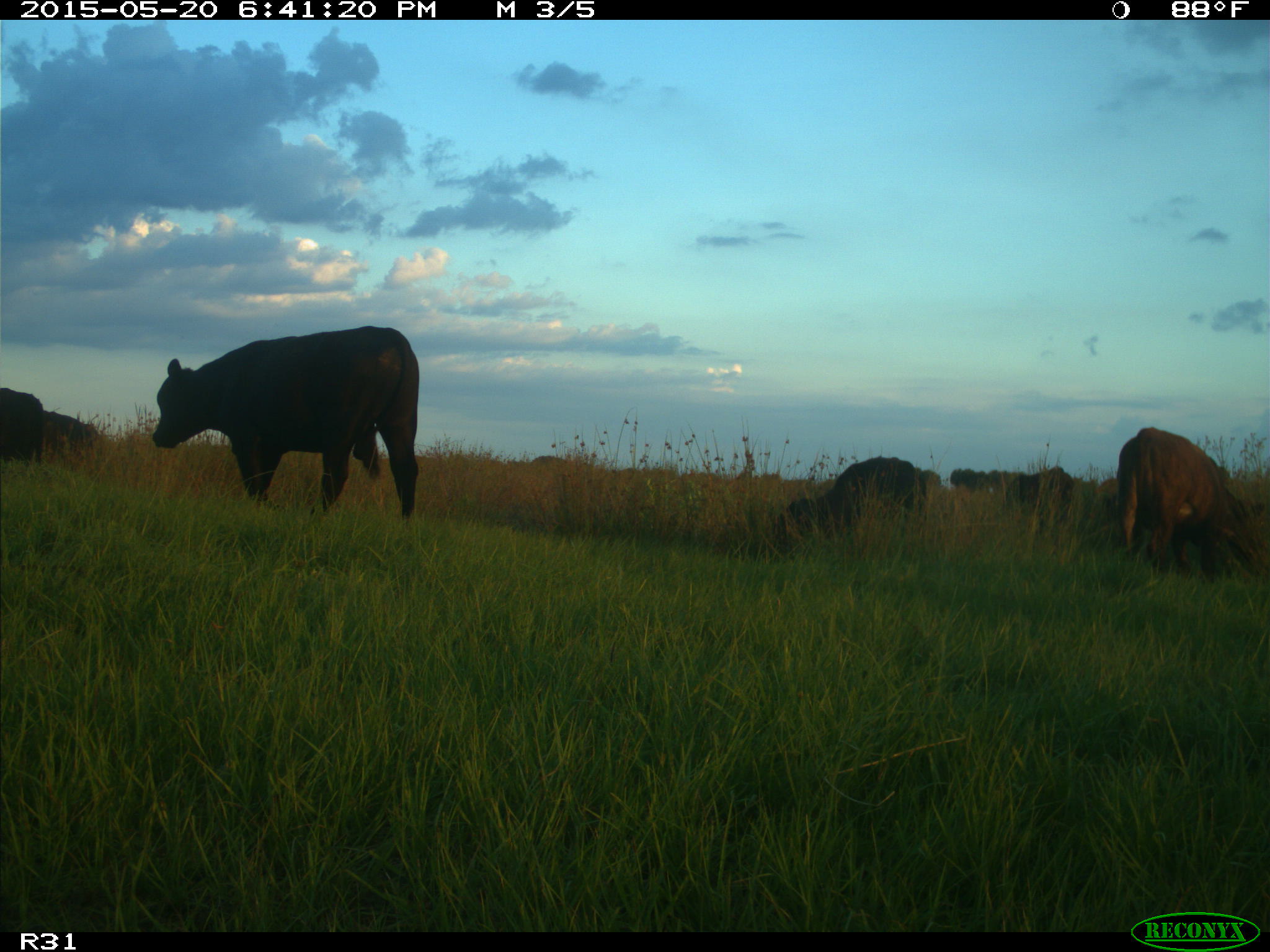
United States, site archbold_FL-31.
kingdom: Animalia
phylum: Chordata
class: Mammalia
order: Artiodactyla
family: Bovidae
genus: Bos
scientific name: Bos taurus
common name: domestic cow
Bos taurus (domestic cow).